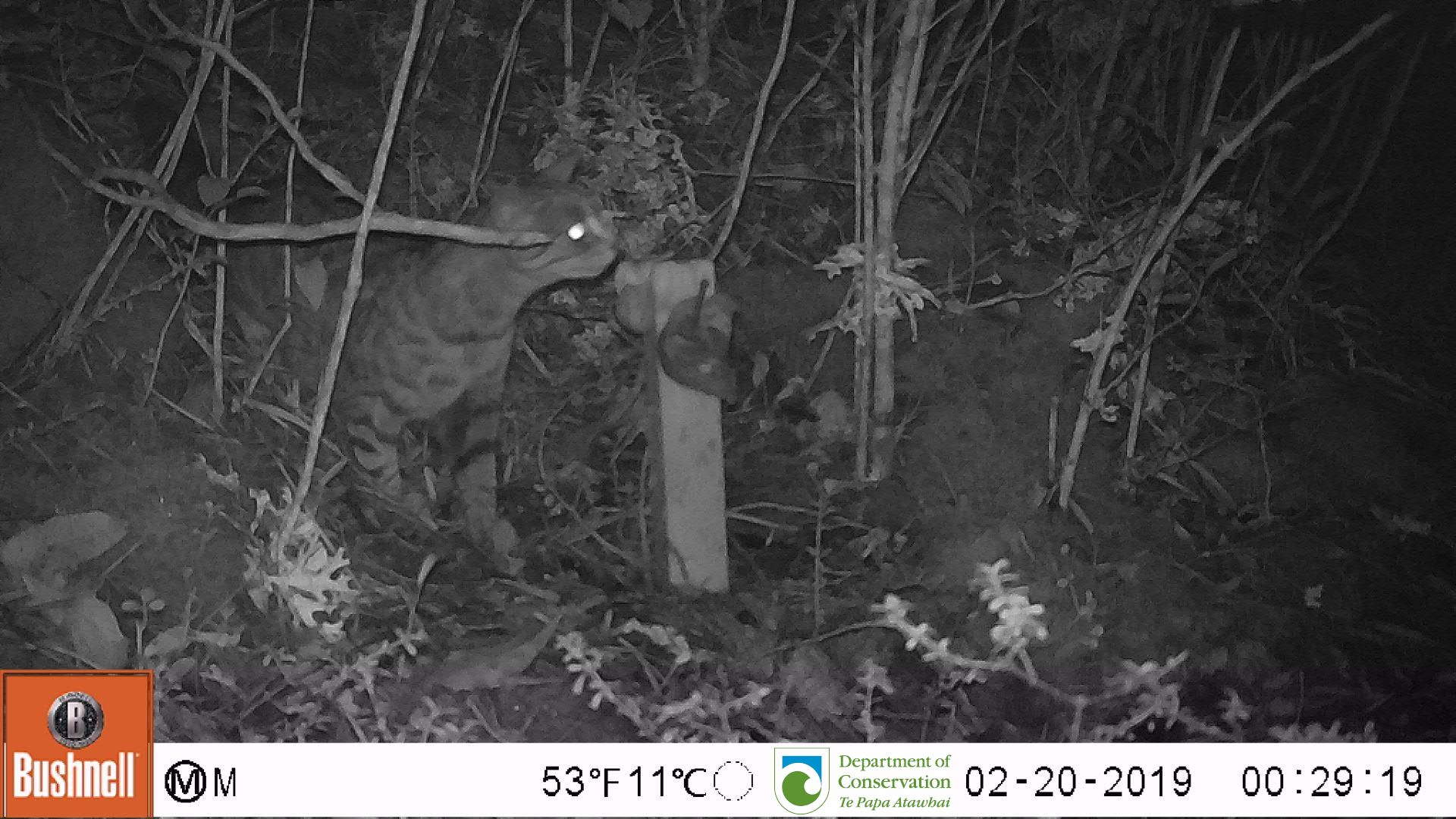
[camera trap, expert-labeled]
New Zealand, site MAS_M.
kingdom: Animalia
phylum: Chordata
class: Mammalia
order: Carnivora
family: Felidae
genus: Felis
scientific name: Felis catus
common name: domestic cat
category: cat